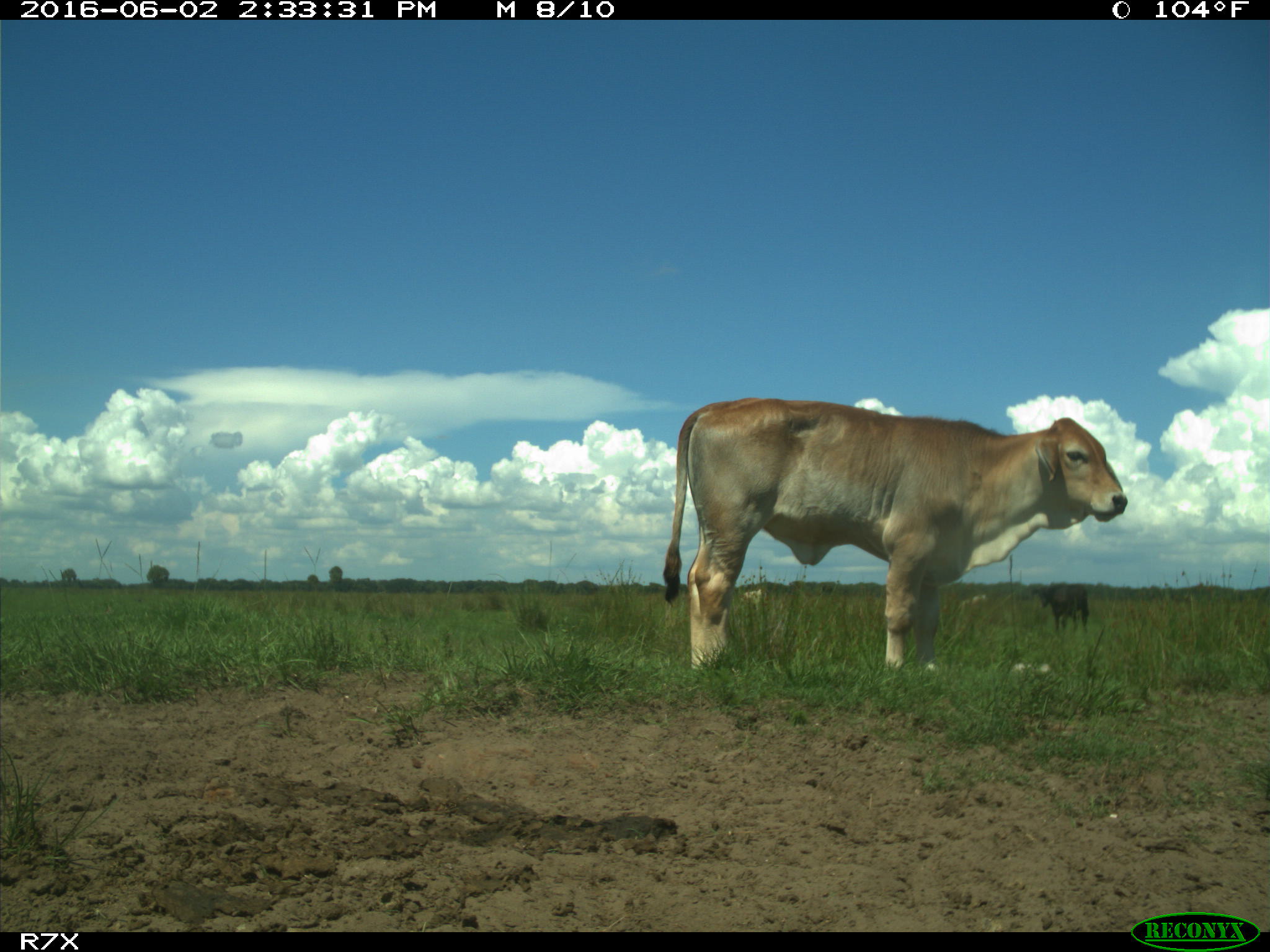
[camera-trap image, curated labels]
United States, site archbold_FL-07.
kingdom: Animalia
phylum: Chordata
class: Mammalia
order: Artiodactyla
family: Bovidae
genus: Bos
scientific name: Bos taurus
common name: domestic cow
Bos taurus (domestic cow).